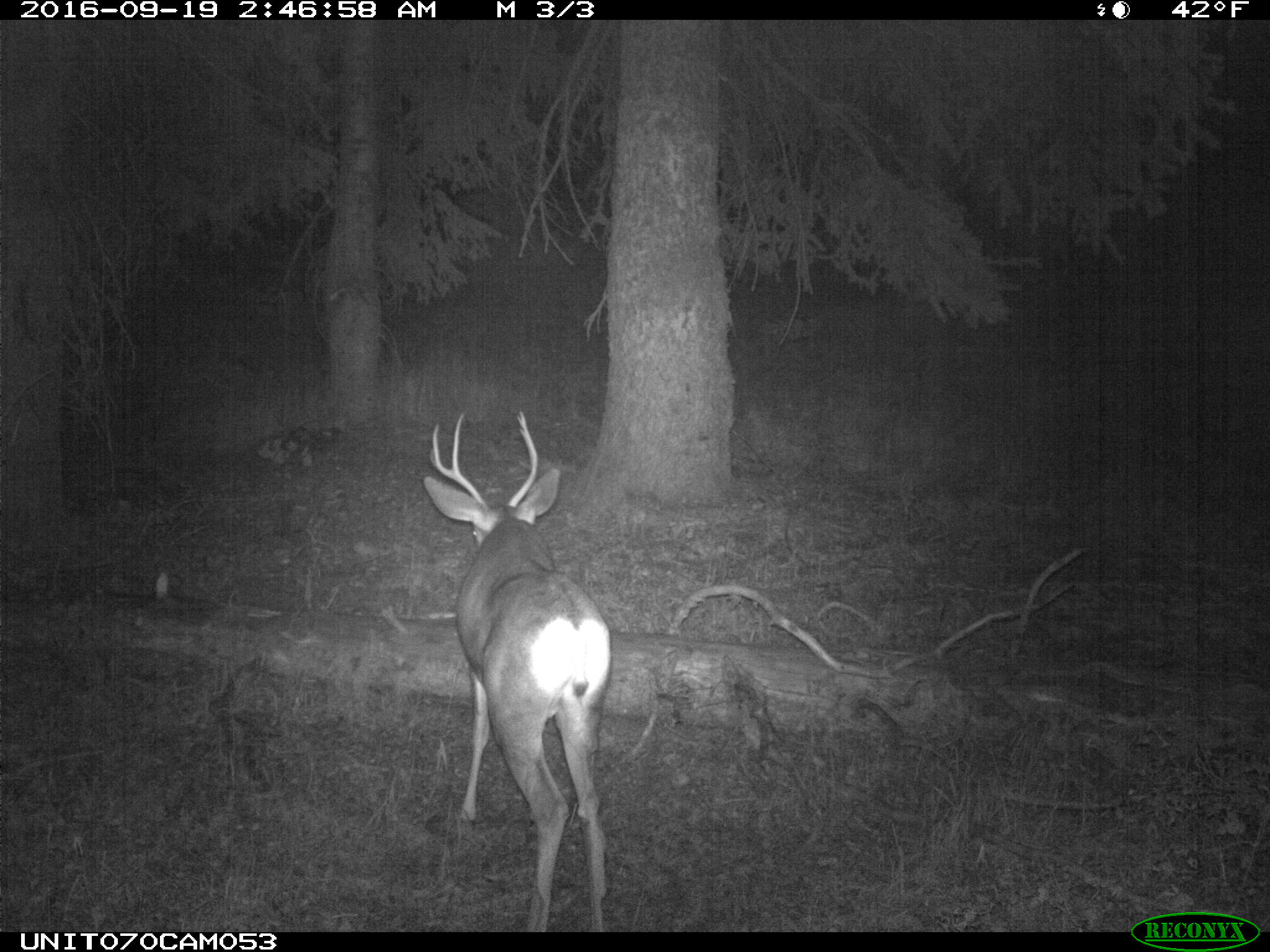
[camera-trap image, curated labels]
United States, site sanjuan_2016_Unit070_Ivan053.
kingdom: Animalia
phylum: Chordata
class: Mammalia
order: Artiodactyla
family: Cervidae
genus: Odocoileus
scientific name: Odocoileus hemionus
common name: mule deer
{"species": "Odocoileus hemionus (mule deer)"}